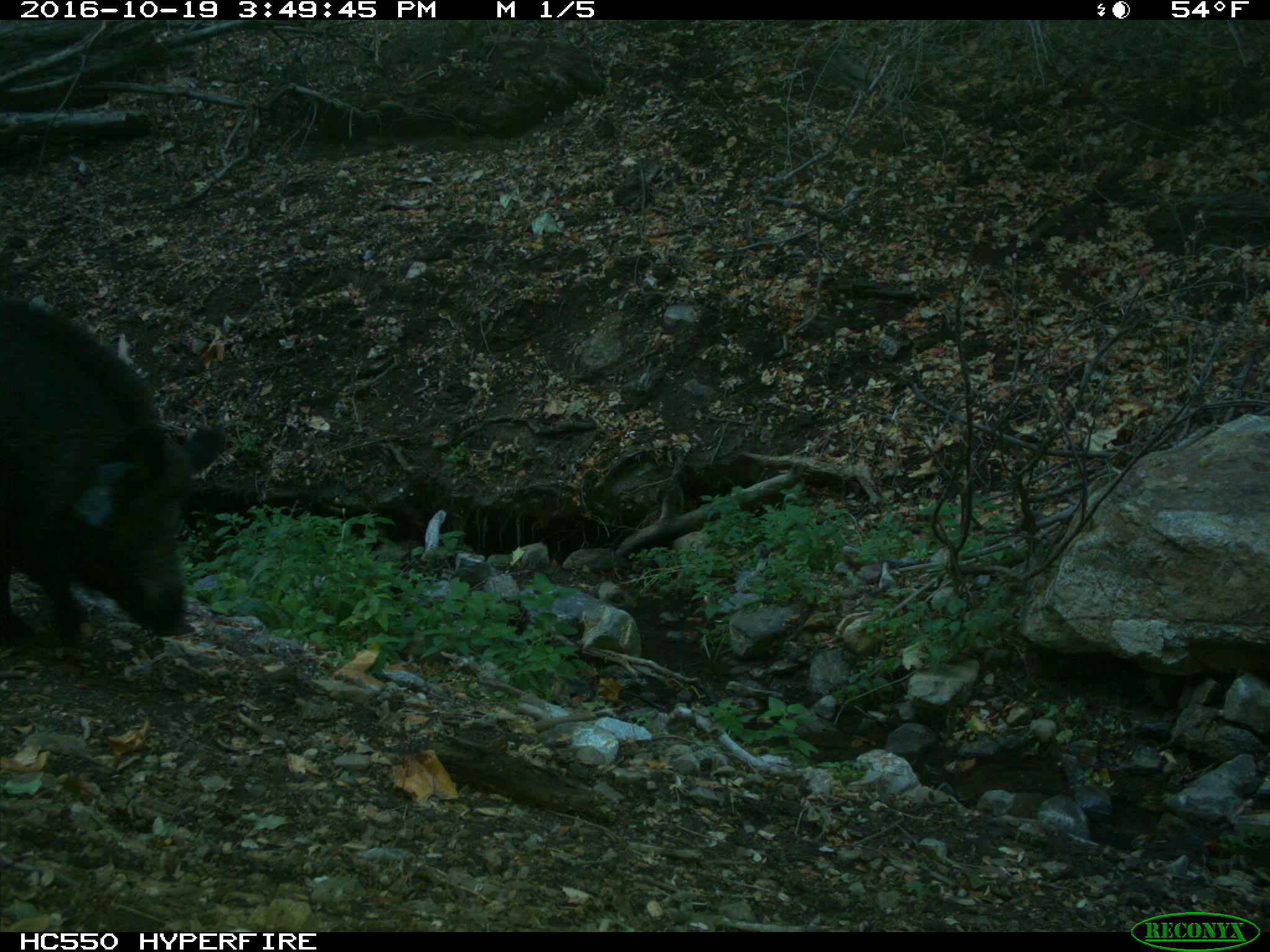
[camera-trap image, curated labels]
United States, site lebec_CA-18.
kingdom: Animalia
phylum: Chordata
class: Mammalia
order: Artiodactyla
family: Suidae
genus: Sus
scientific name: Sus scrofa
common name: wild boar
Sus scrofa (wild boar).